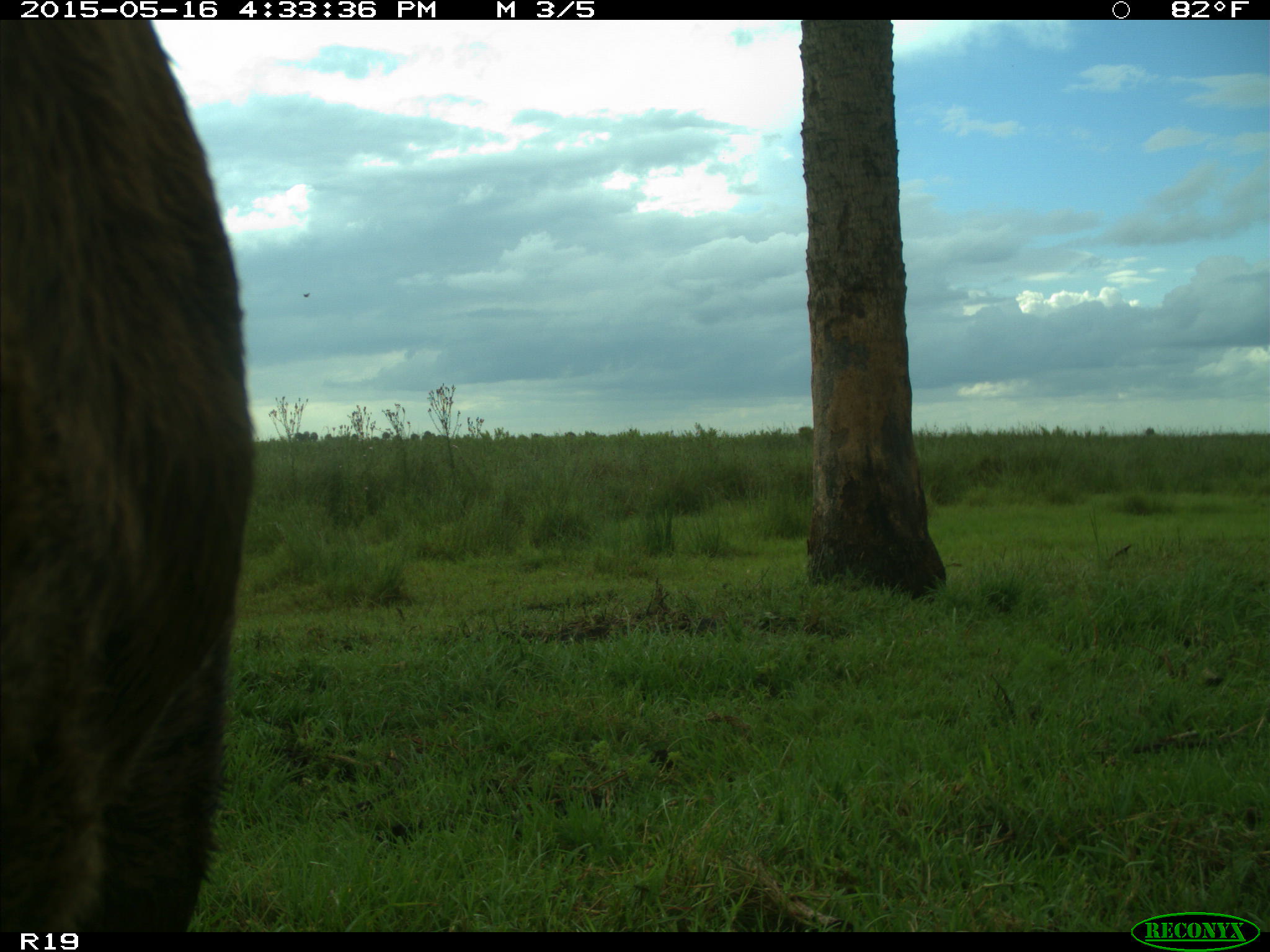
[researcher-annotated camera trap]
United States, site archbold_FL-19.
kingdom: Animalia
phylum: Chordata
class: Mammalia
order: Artiodactyla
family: Bovidae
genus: Bos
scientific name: Bos taurus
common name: domestic cow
Bos taurus (domestic cow).